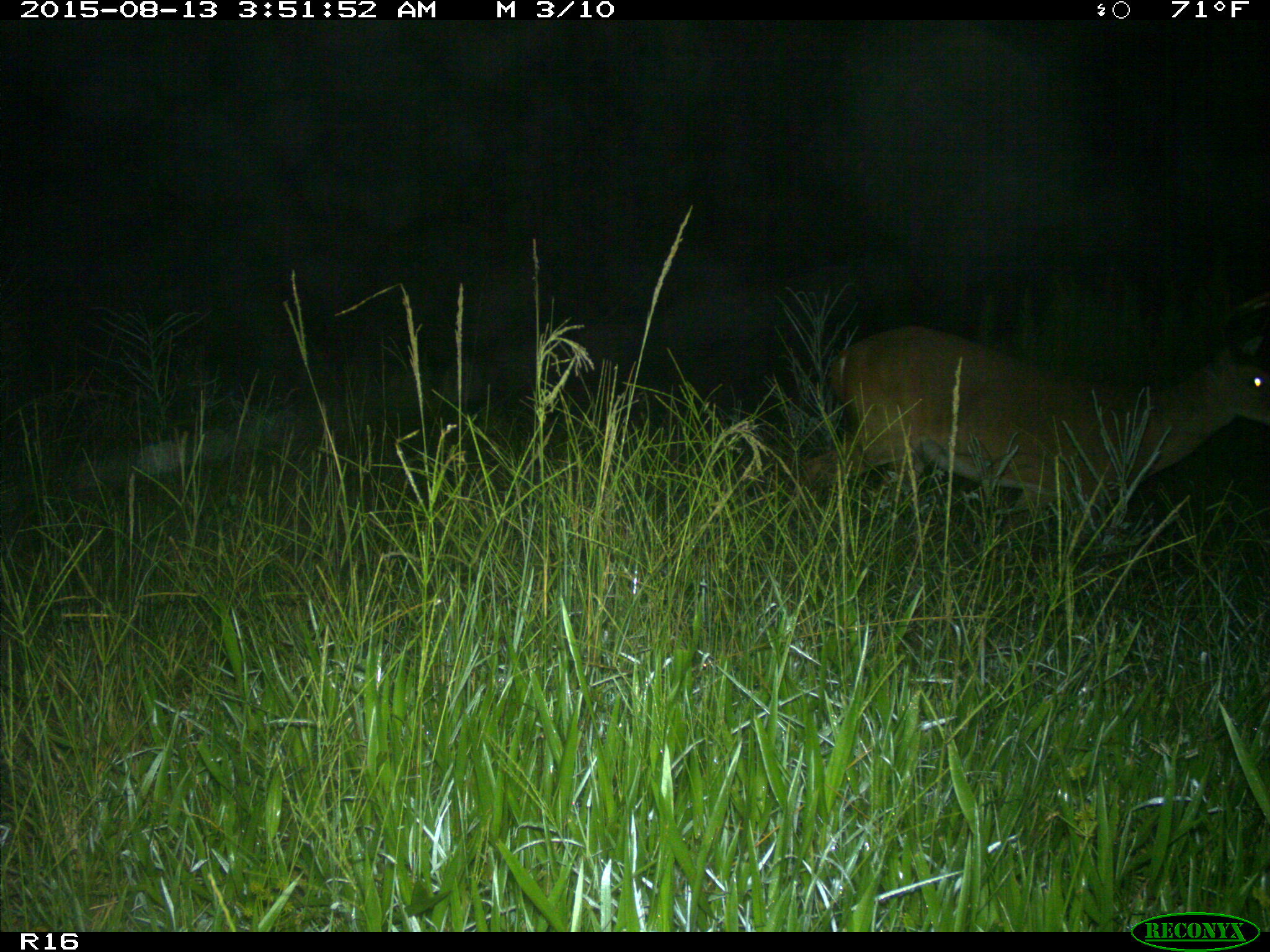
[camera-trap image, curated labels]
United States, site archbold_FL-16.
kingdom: Animalia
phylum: Chordata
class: Mammalia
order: Artiodactyla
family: Cervidae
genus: Odocoileus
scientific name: Odocoileus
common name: deer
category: unidentified deer